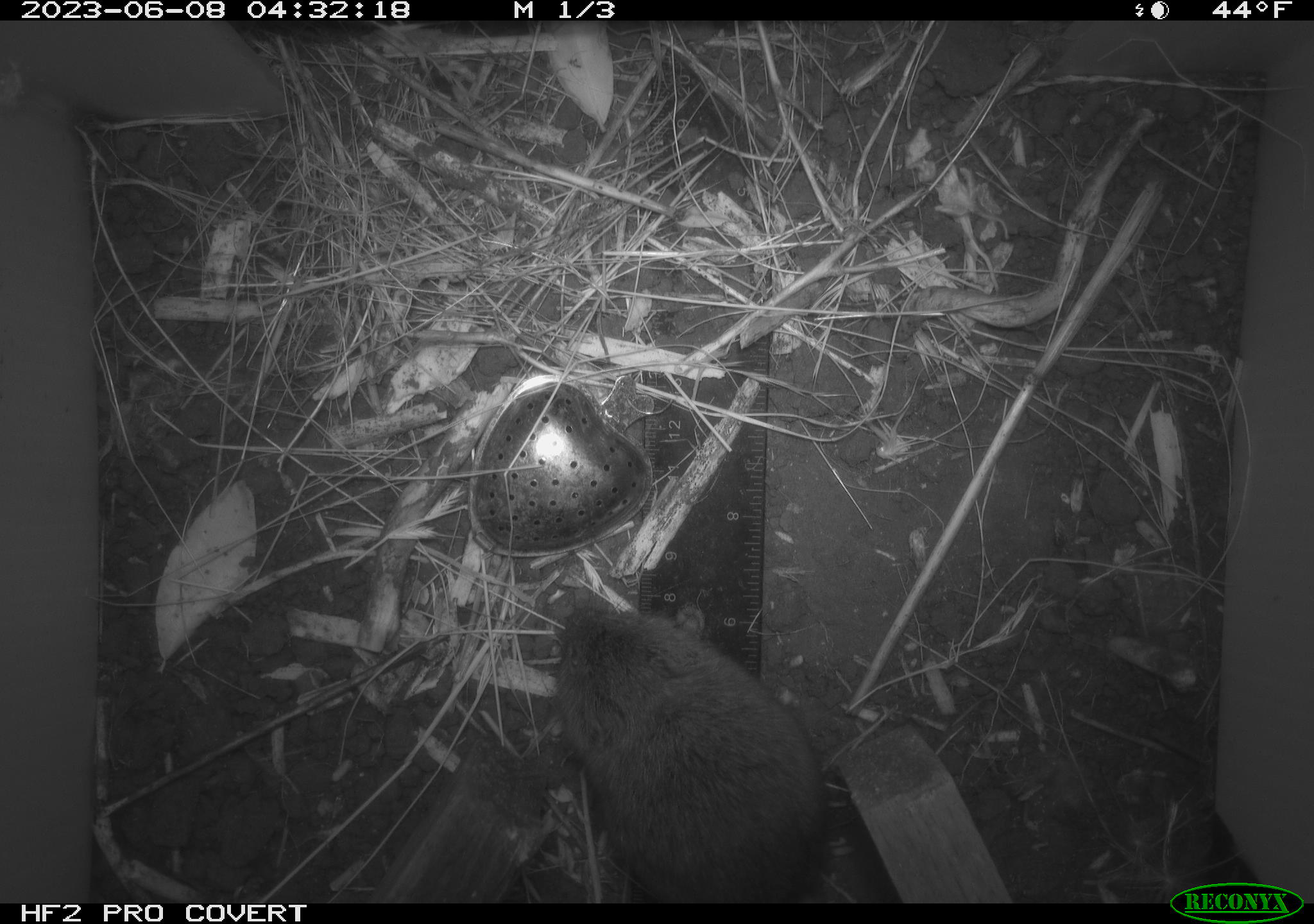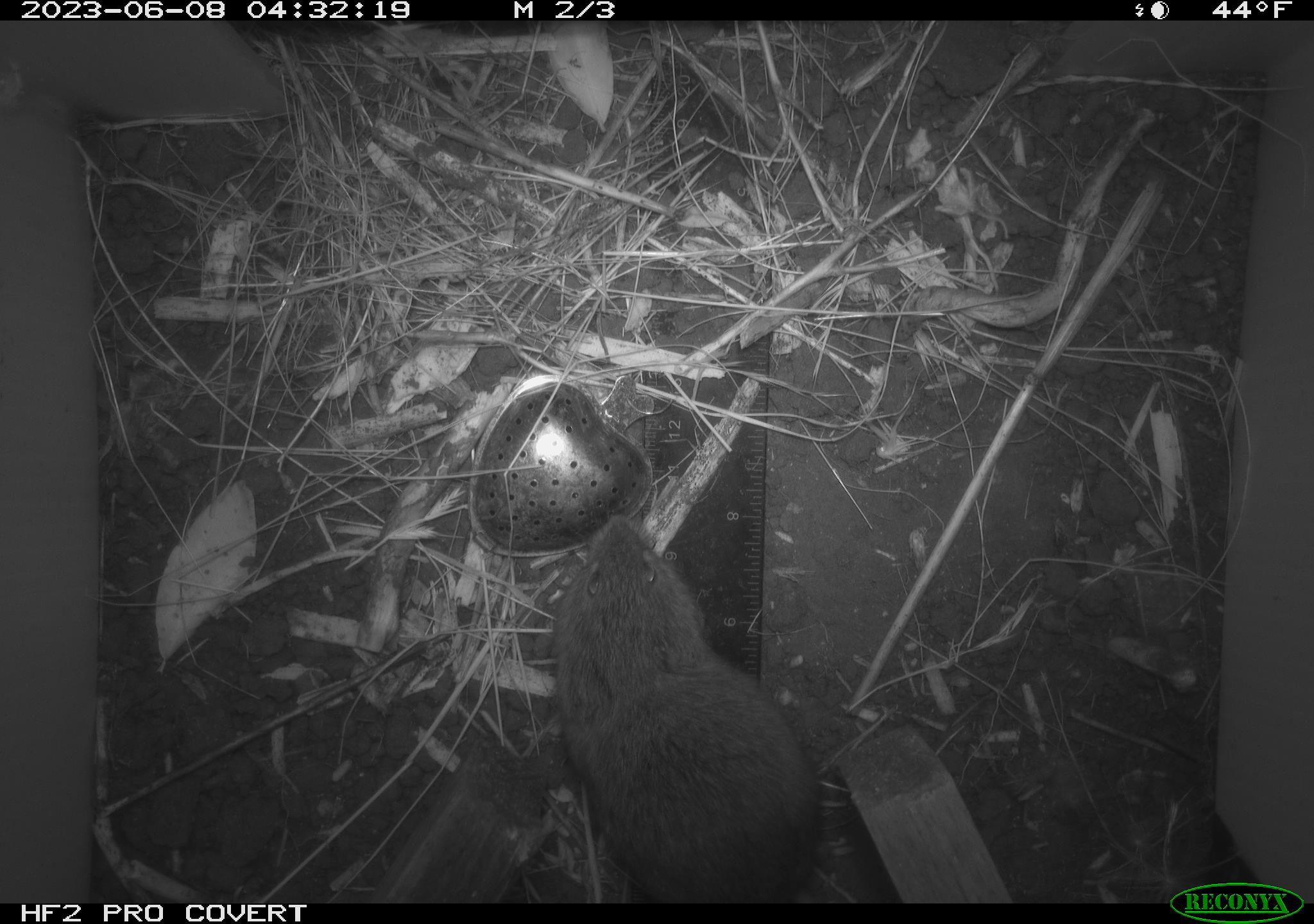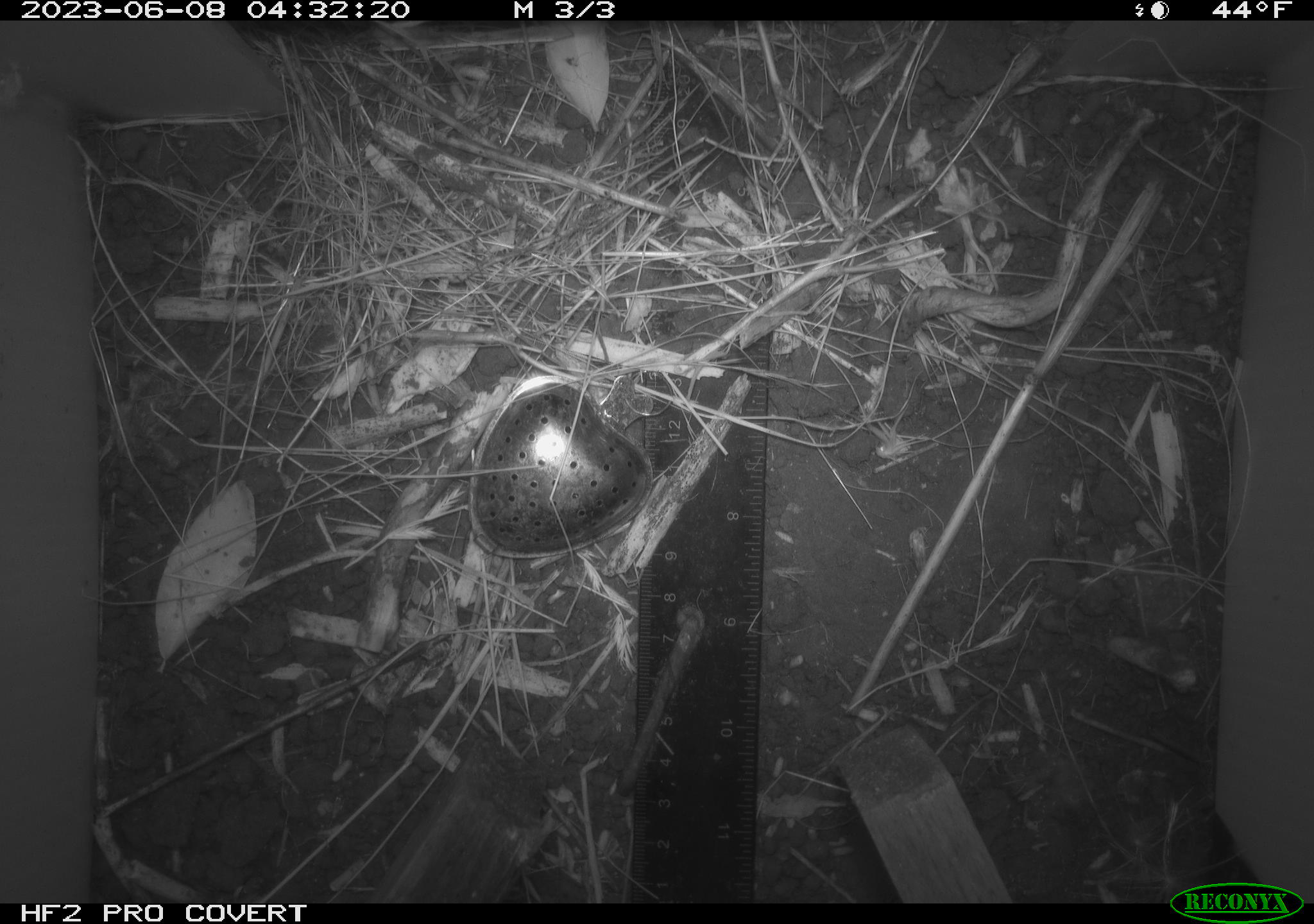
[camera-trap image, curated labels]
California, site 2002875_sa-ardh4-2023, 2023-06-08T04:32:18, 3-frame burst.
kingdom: Animalia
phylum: Chordata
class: Mammalia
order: Rodentia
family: Cricetidae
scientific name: Arvicolinae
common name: voles, lemmings, and muskrats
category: arvicolinae subfamily